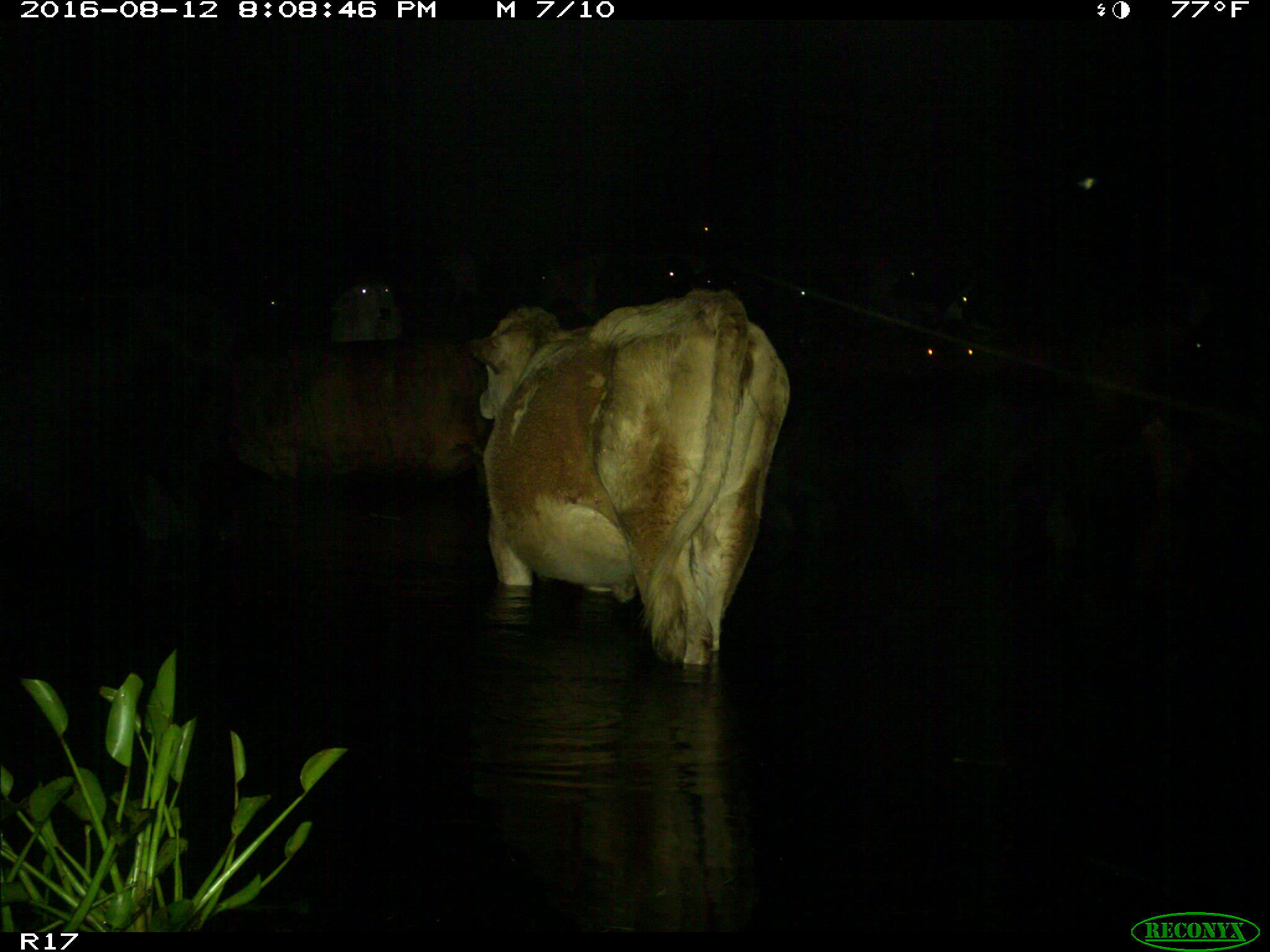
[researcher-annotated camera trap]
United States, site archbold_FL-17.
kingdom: Animalia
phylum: Chordata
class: Mammalia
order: Artiodactyla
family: Bovidae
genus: Bos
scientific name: Bos taurus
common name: domestic cow